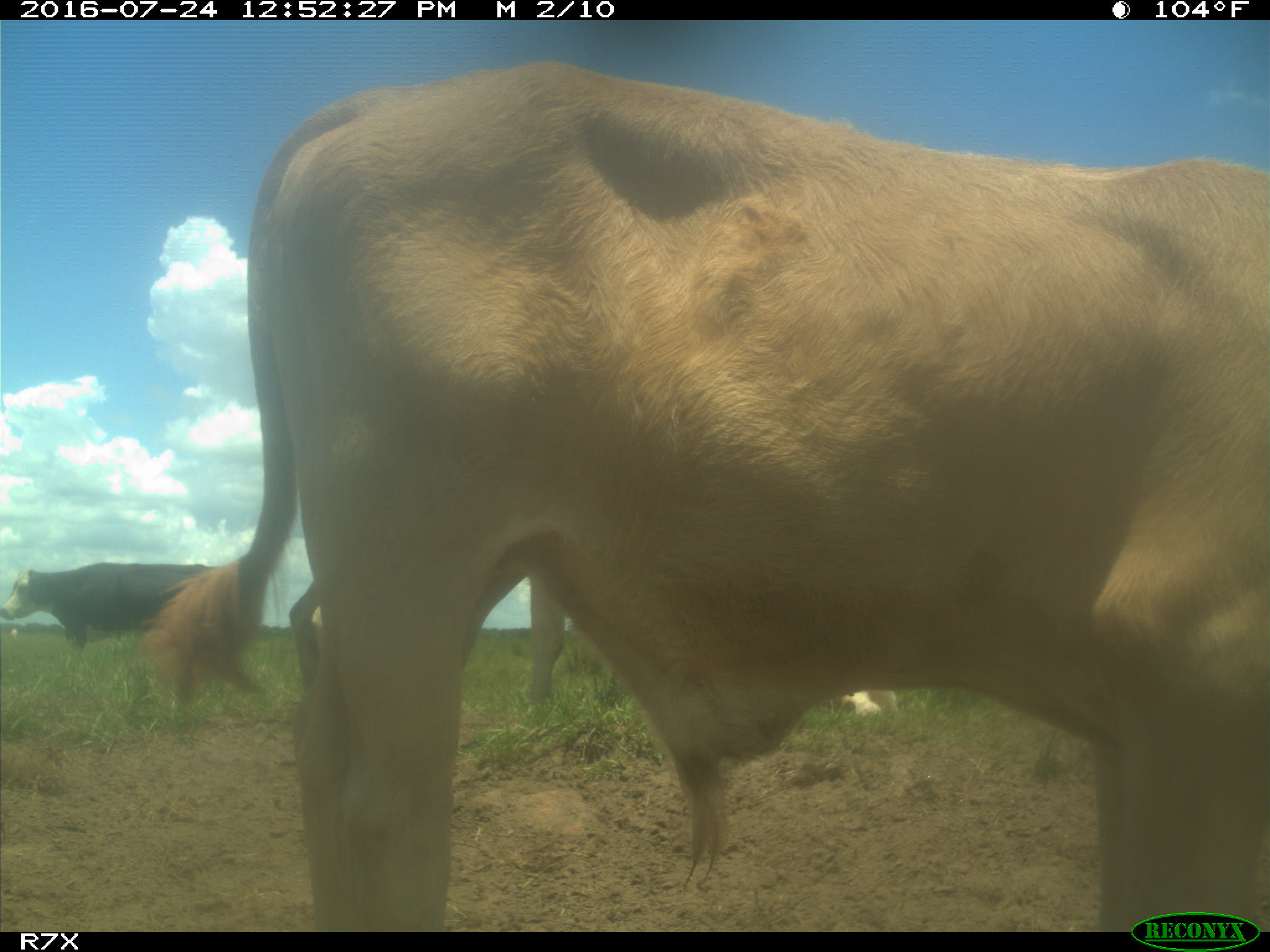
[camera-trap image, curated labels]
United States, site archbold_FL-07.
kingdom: Animalia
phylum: Chordata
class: Mammalia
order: Artiodactyla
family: Bovidae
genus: Bos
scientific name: Bos taurus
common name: domestic cow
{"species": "Bos taurus (domestic cow)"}